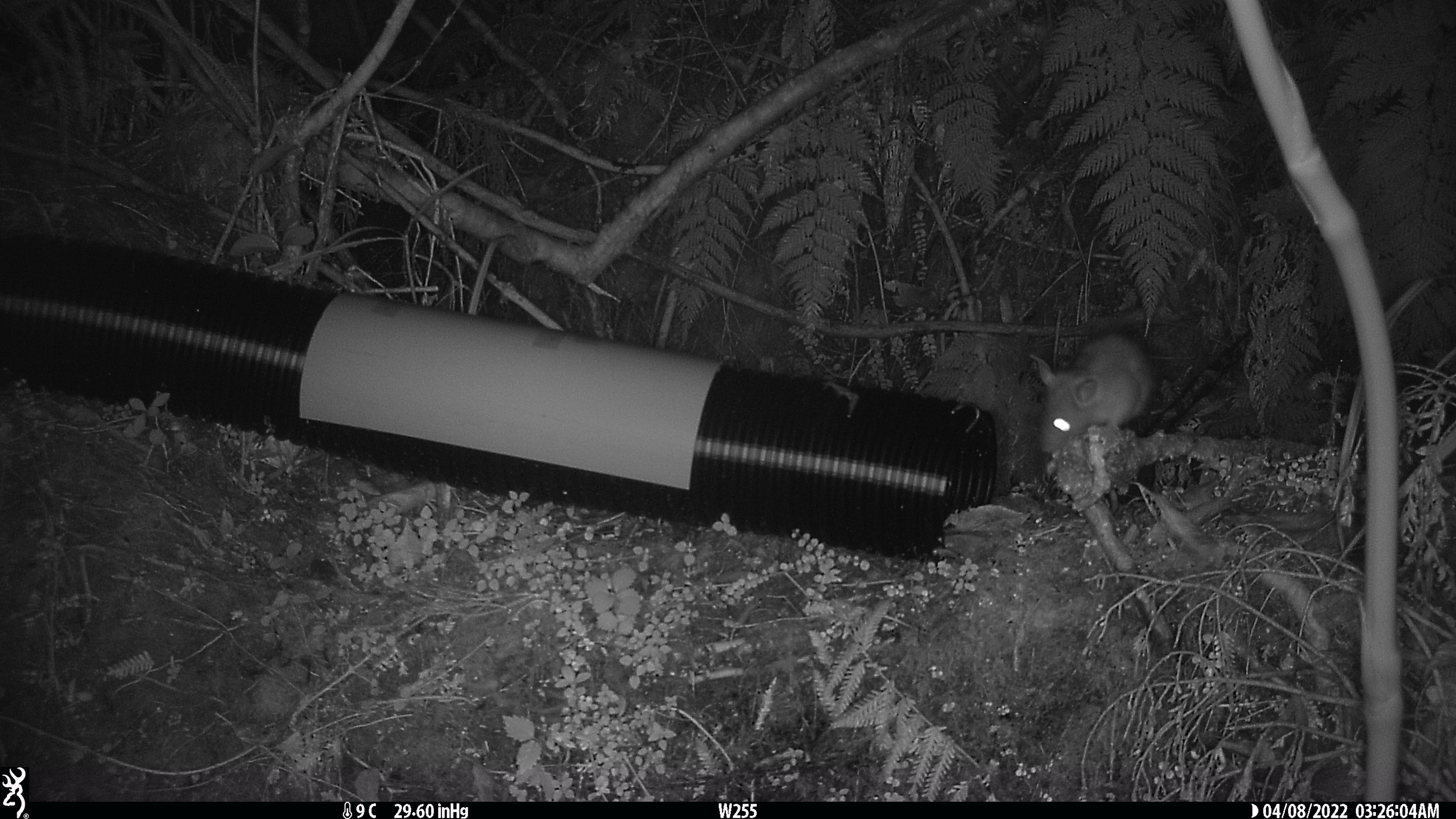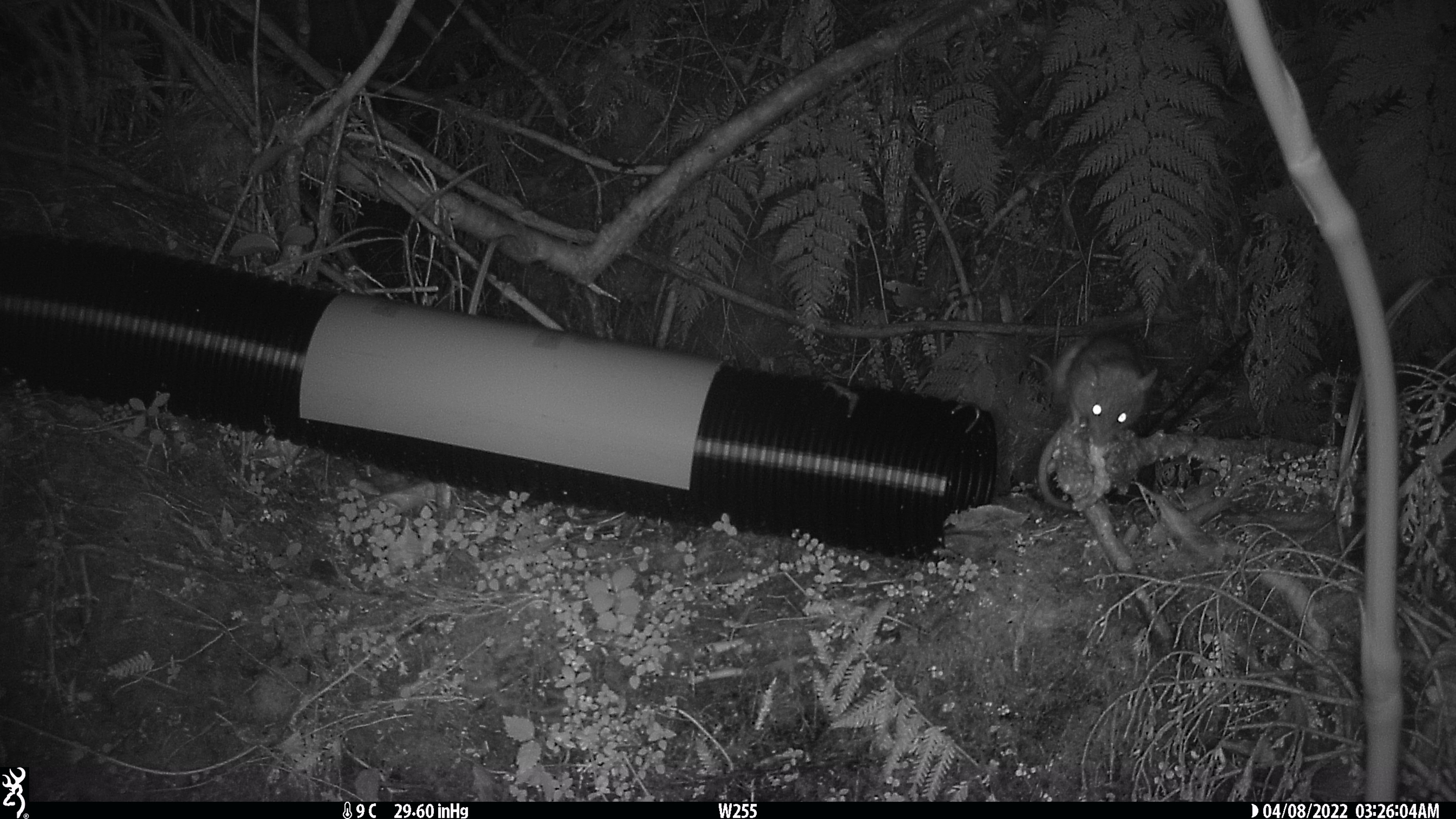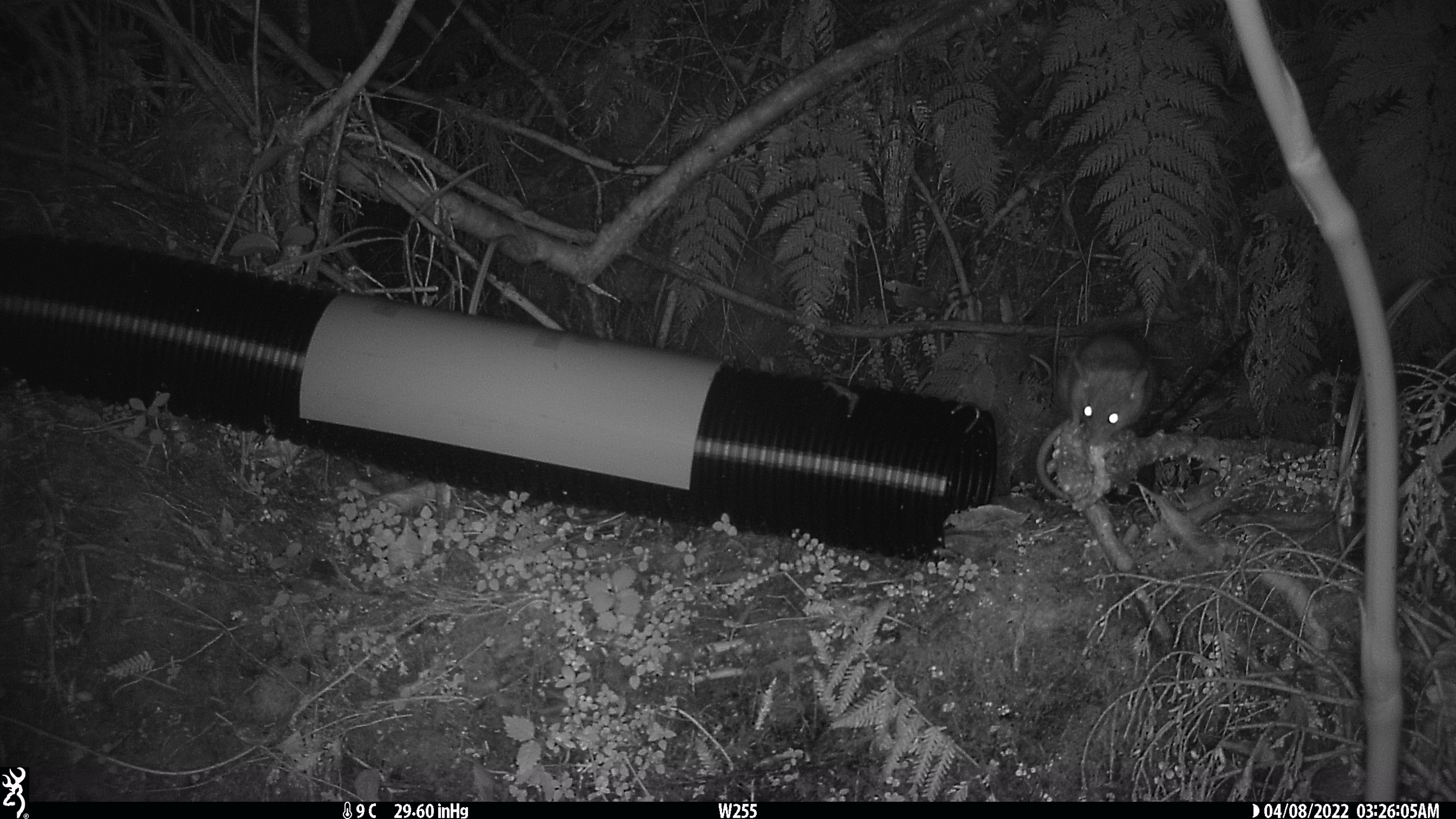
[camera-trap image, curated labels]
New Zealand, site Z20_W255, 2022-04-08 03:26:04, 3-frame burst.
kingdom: Animalia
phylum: Chordata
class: Mammalia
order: Rodentia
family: Muridae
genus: Rattus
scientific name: Rattus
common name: rat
Rat (Rattus).